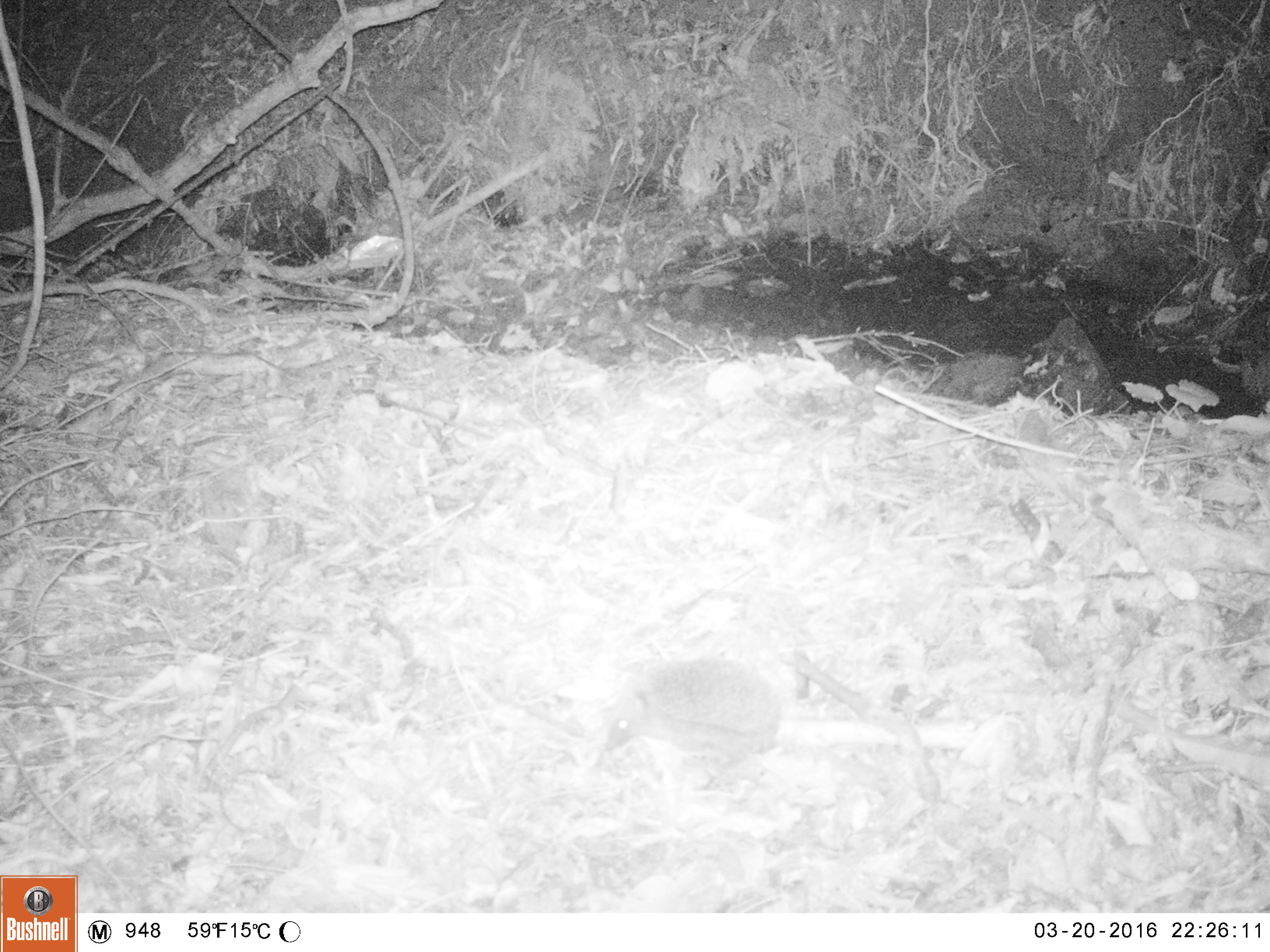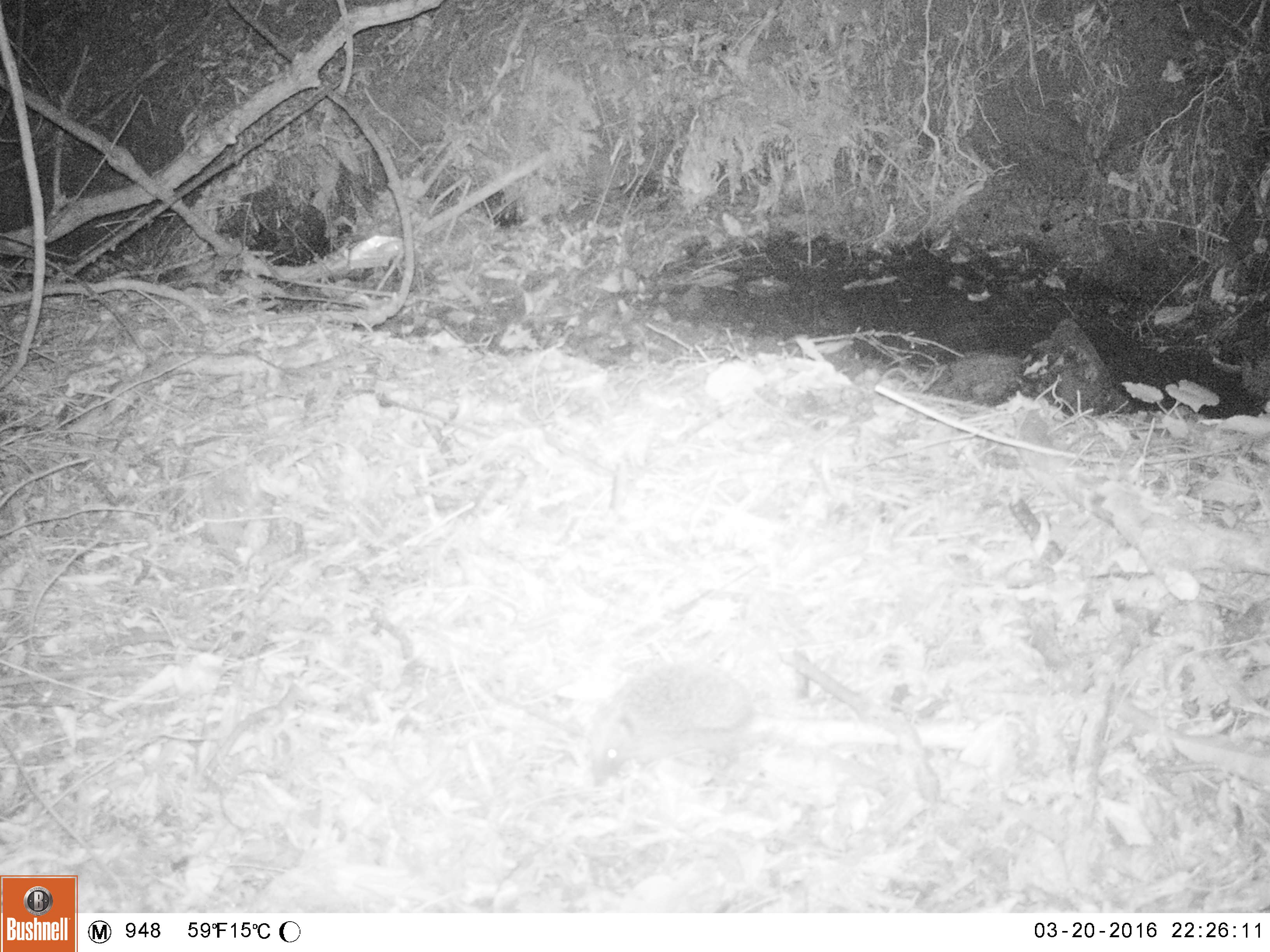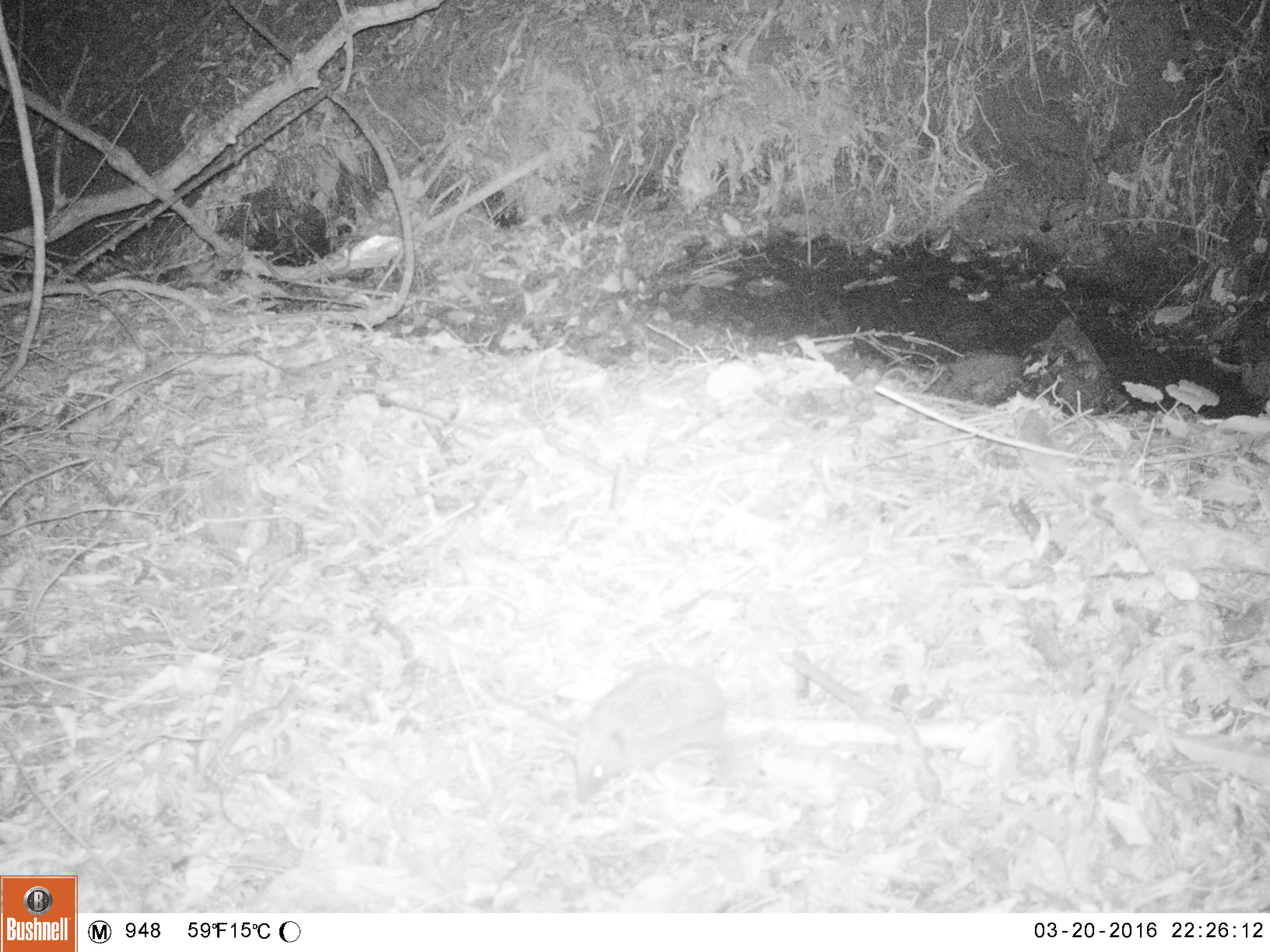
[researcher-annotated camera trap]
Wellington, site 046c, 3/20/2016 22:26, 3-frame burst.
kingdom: Animalia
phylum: Chordata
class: Mammalia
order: Eulipotyphla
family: Erinaceidae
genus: Erinaceus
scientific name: Erinaceus europaeus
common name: hedgehog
Hedgehog (Erinaceus europaeus).